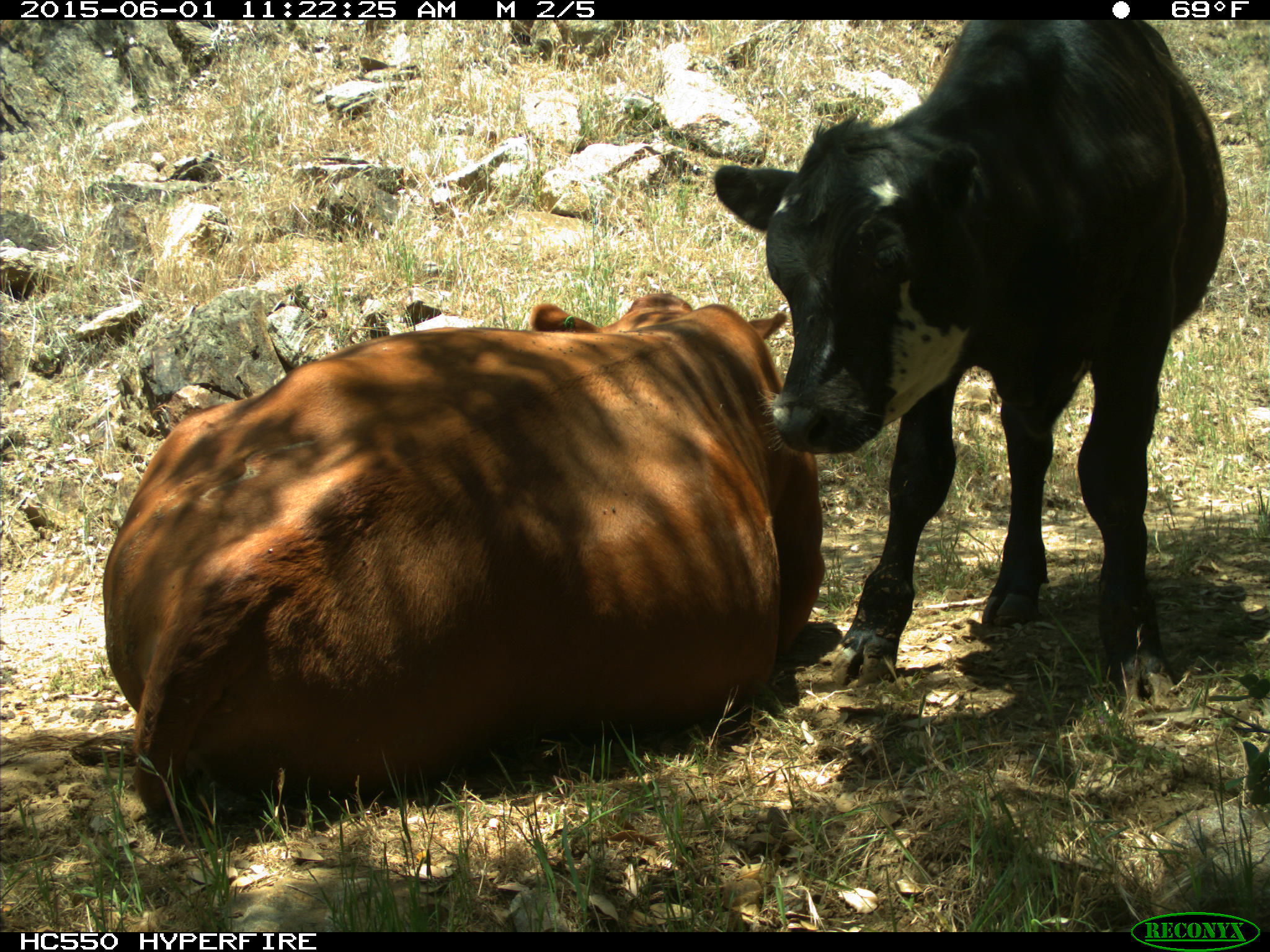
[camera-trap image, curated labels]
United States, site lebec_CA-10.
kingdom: Animalia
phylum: Chordata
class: Mammalia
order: Artiodactyla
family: Bovidae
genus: Bos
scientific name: Bos taurus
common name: domestic cow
Bos taurus (domestic cow).